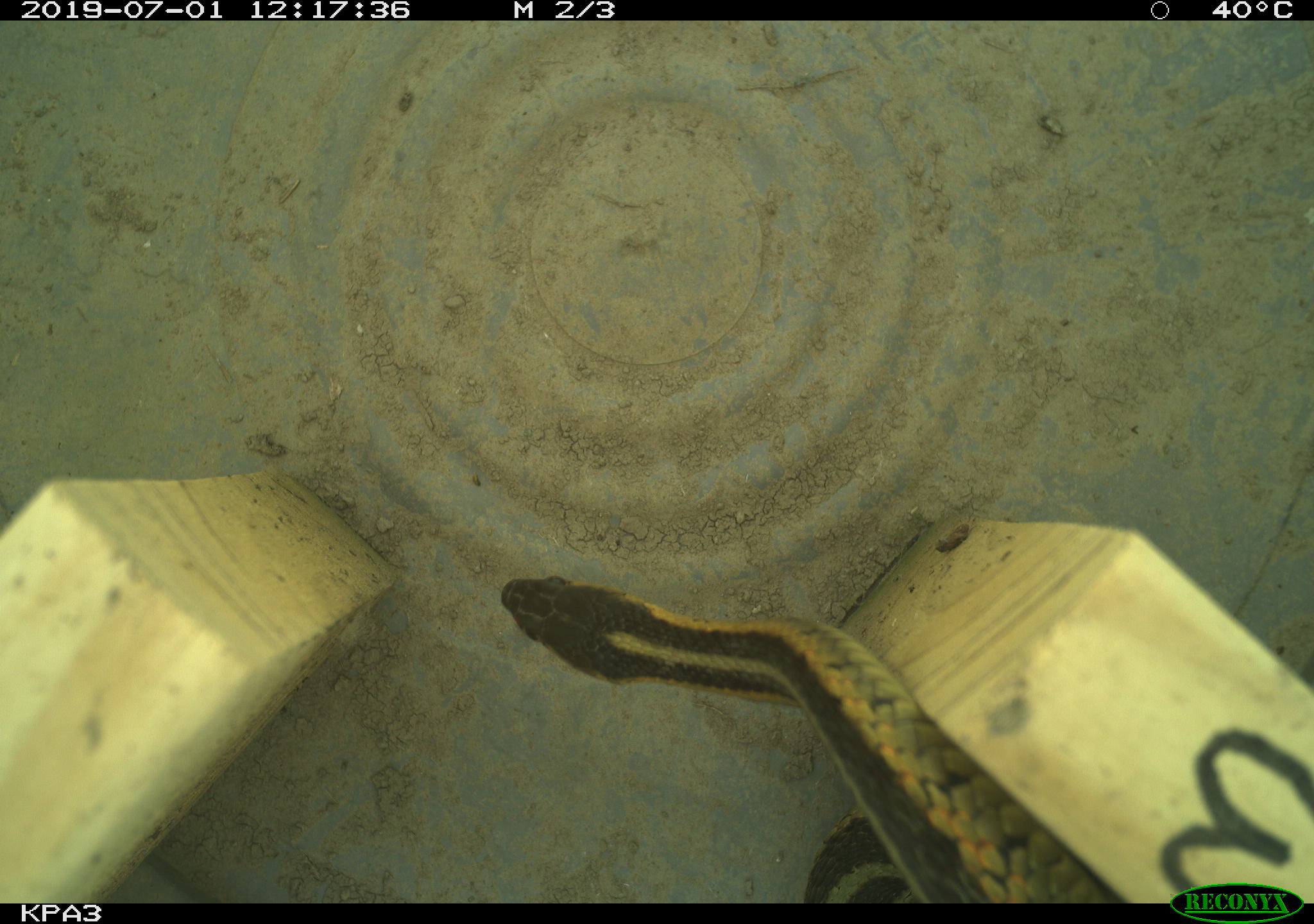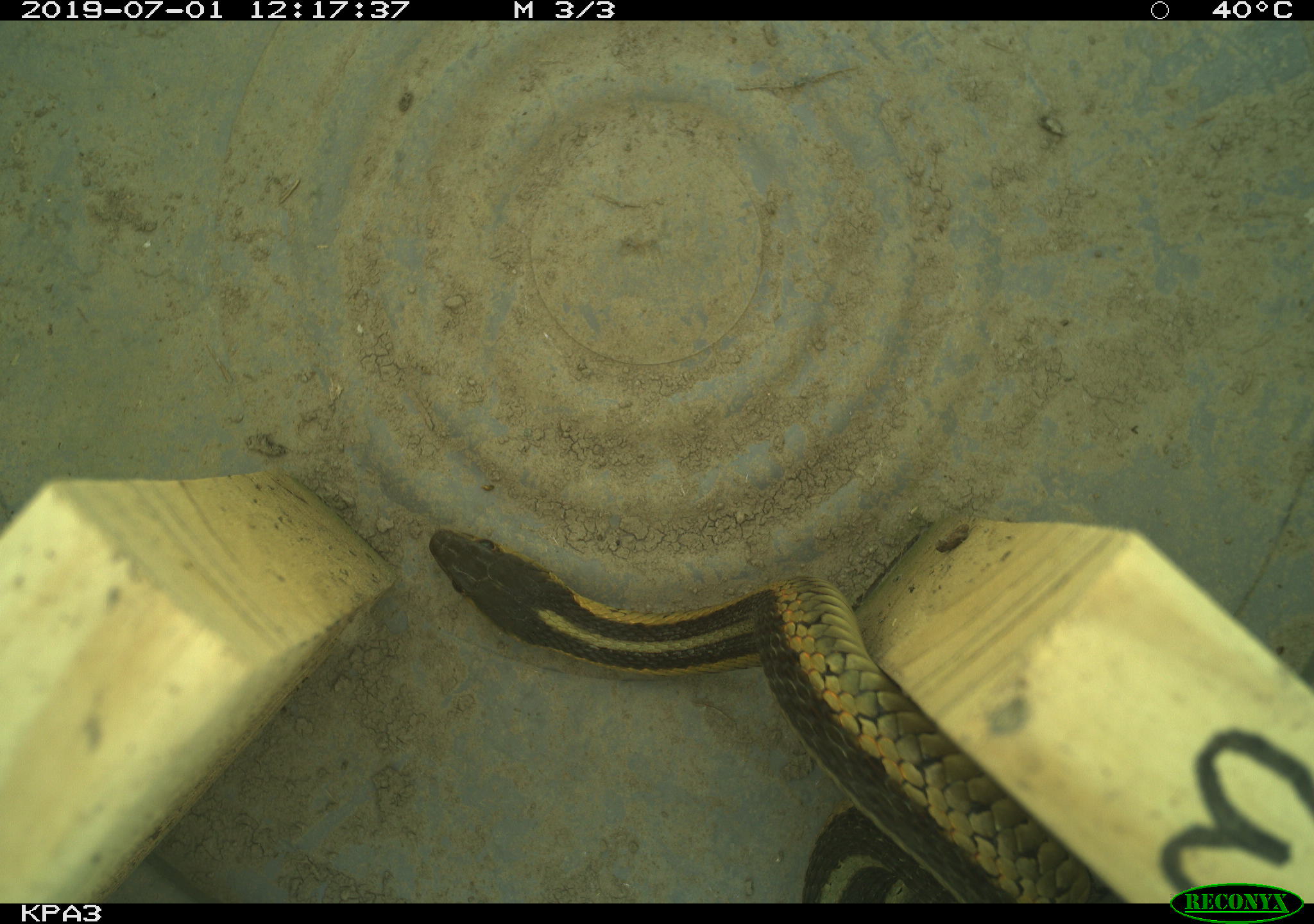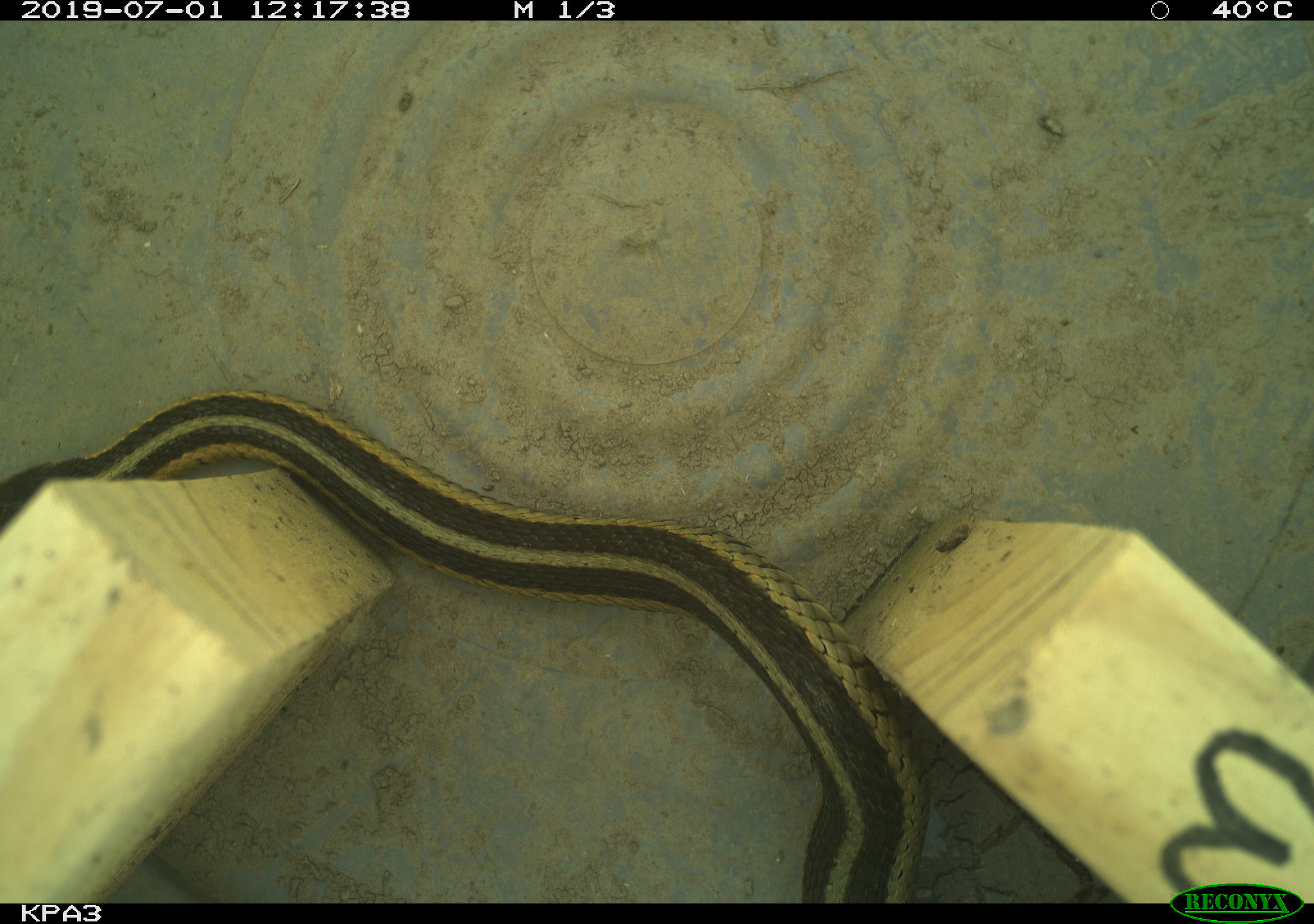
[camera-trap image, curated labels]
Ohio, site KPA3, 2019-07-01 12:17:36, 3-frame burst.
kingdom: Animalia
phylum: Chordata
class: Reptilia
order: Squamata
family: Colubridae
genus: Thamnophis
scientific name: Thamnophis sirtalis sirtalis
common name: eastern gartersnake